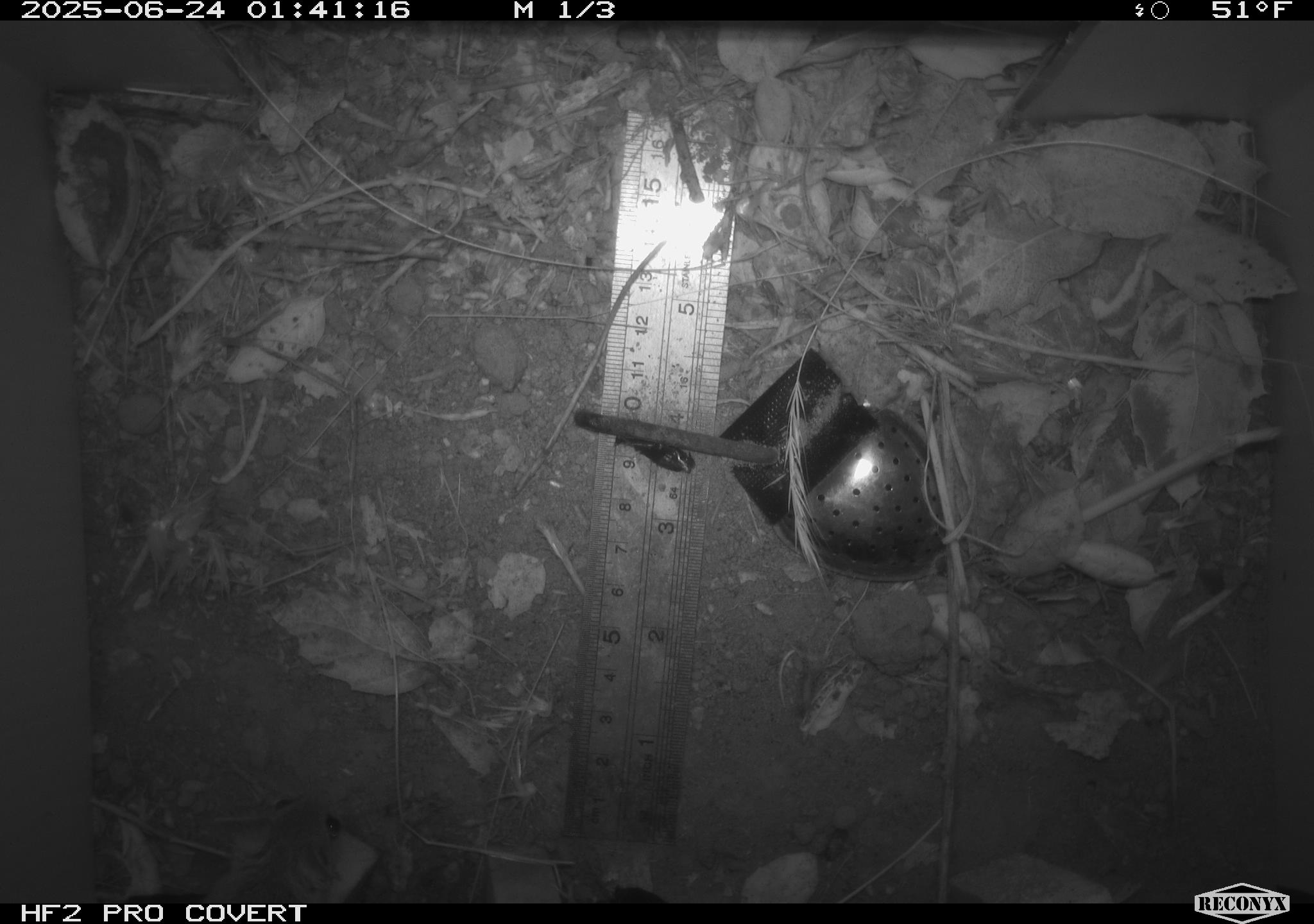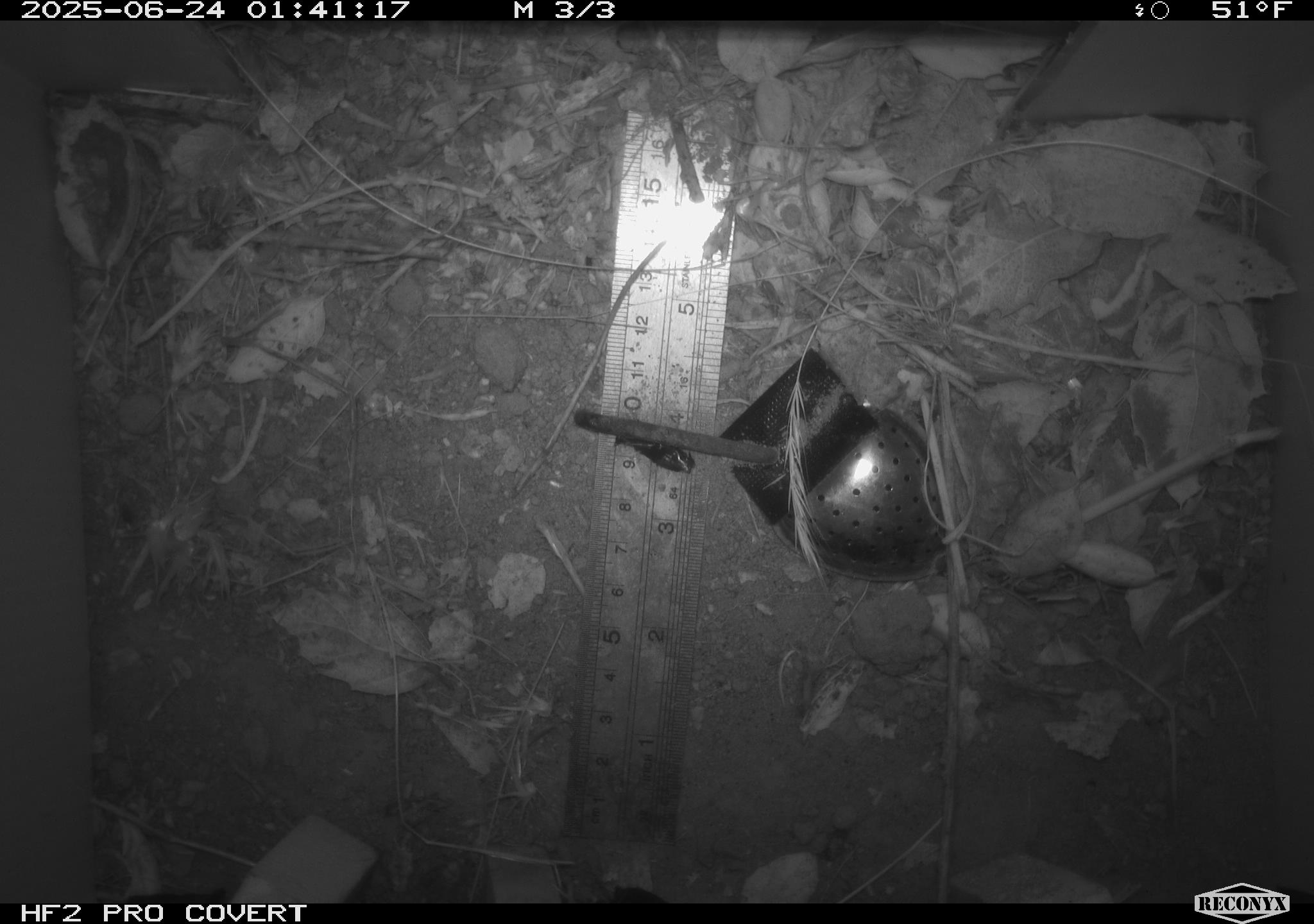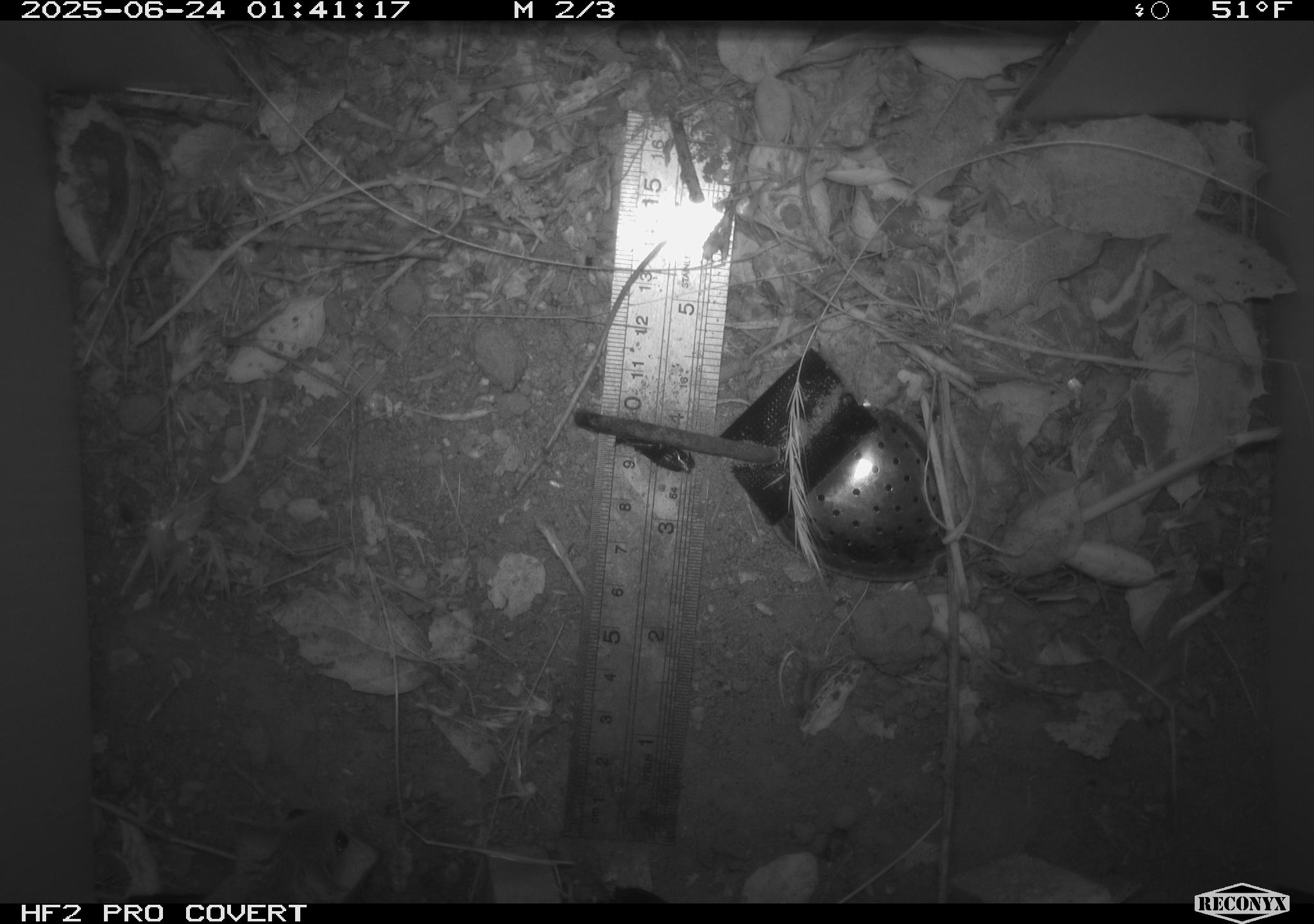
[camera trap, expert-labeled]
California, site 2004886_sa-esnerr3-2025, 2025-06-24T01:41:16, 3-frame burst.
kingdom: Animalia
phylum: Chordata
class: Mammalia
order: Rodentia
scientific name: Rodentia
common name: rodent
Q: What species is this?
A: Rodent (Rodentia).